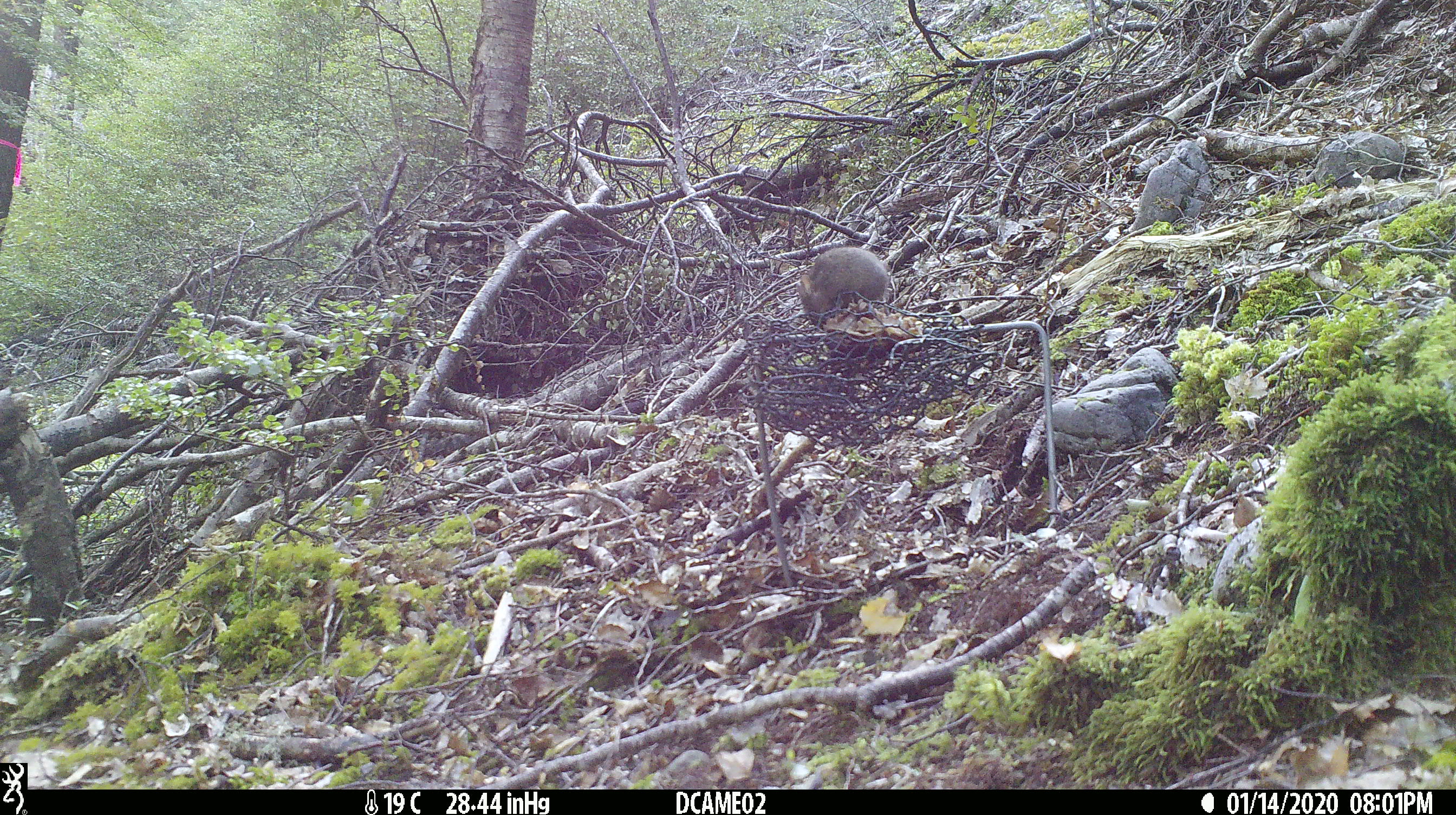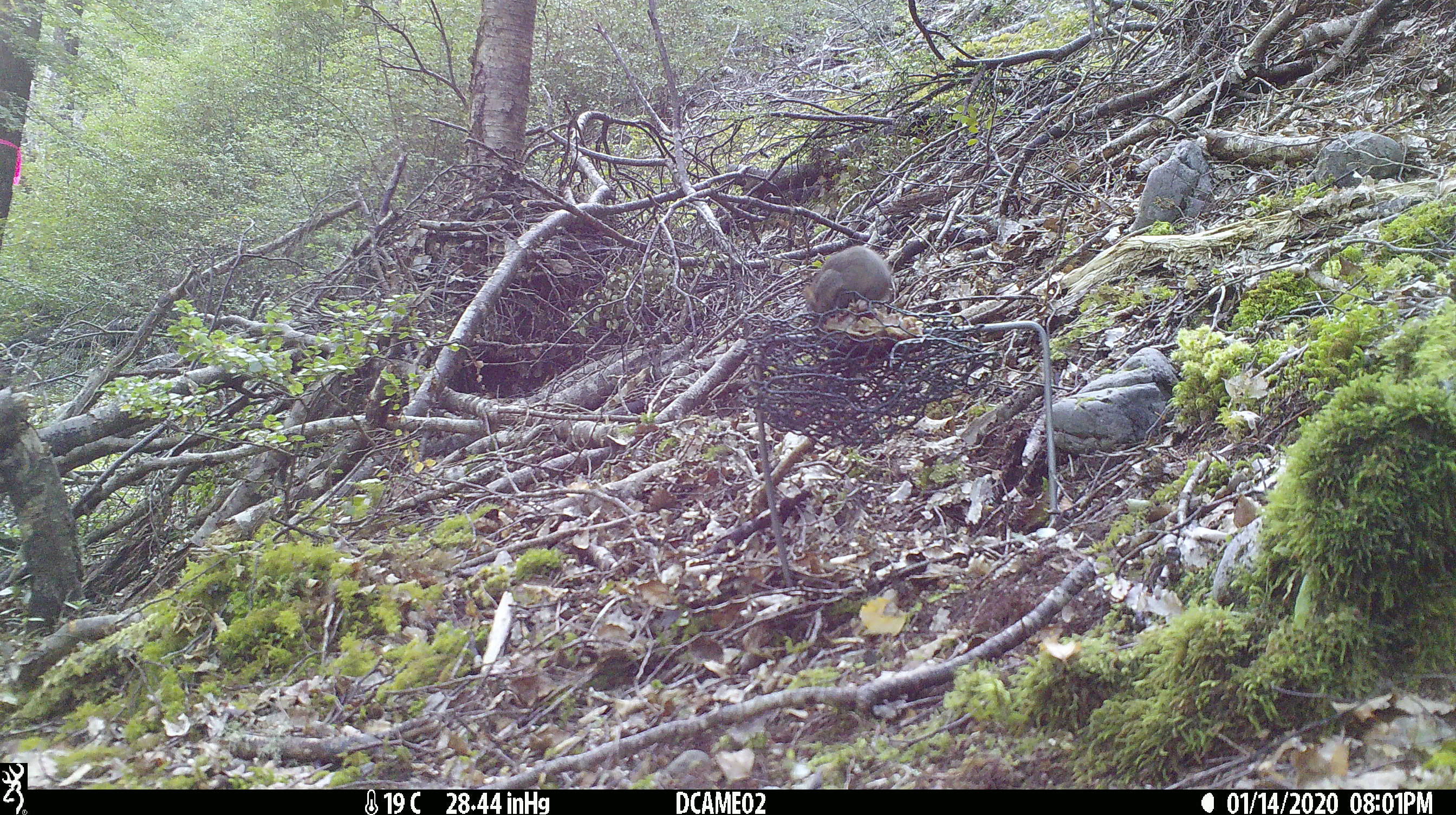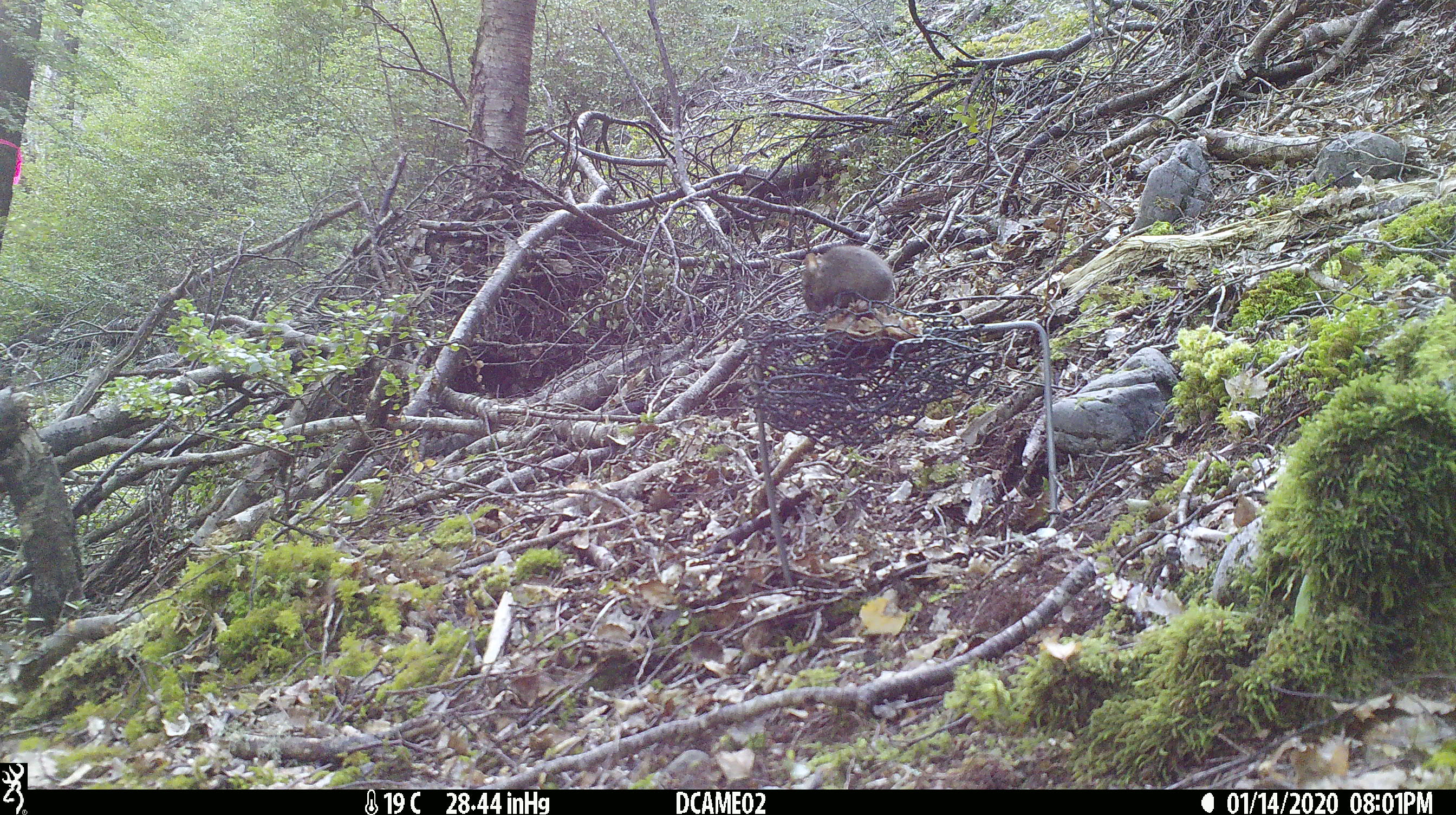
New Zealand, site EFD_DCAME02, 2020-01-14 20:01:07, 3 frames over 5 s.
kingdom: Animalia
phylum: Chordata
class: Mammalia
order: Rodentia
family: Muridae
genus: Mus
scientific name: Mus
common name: mouse